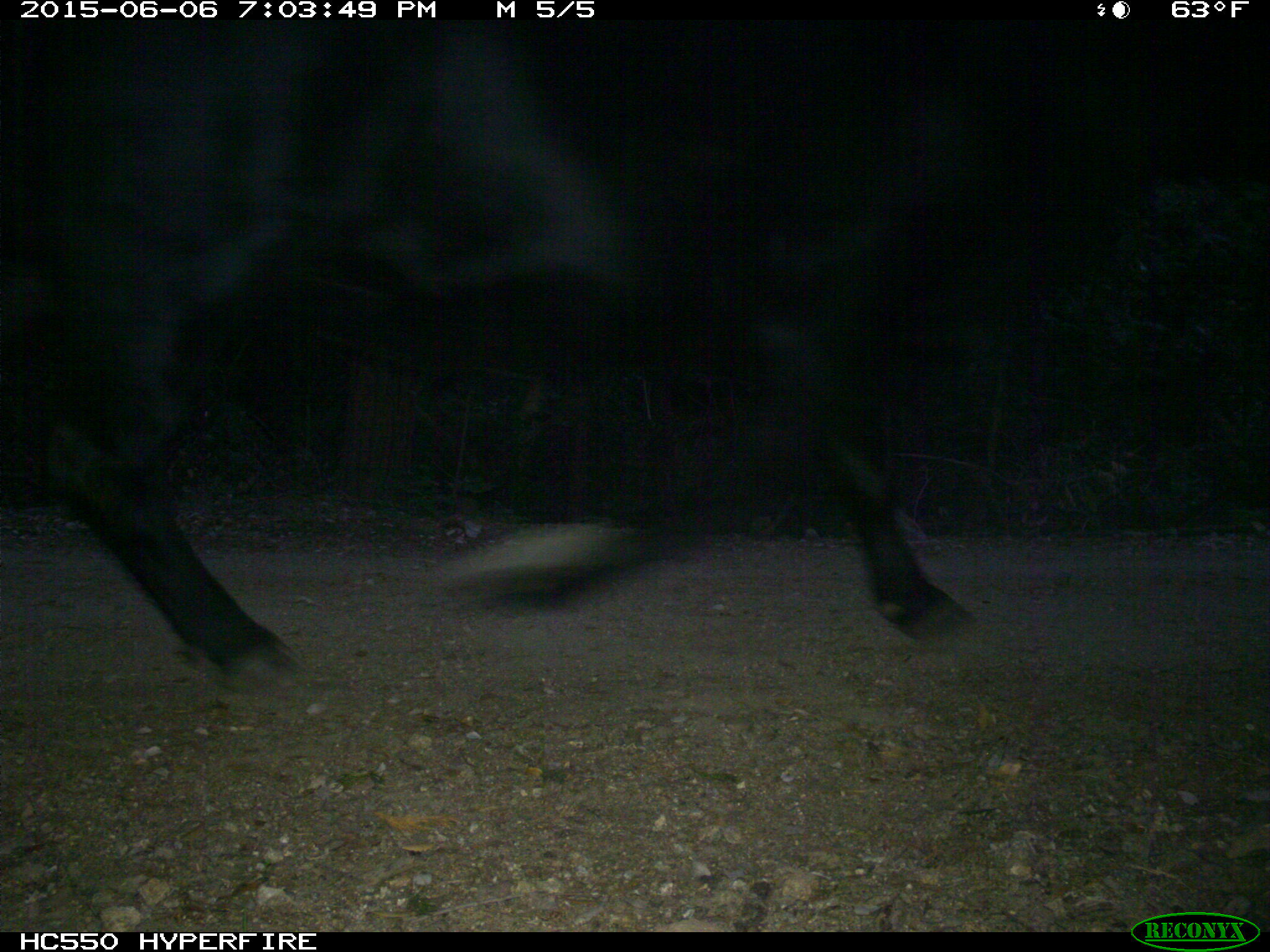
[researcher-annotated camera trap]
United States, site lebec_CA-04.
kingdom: Animalia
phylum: Chordata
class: Mammalia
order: Artiodactyla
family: Bovidae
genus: Bos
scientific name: Bos taurus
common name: domestic cow